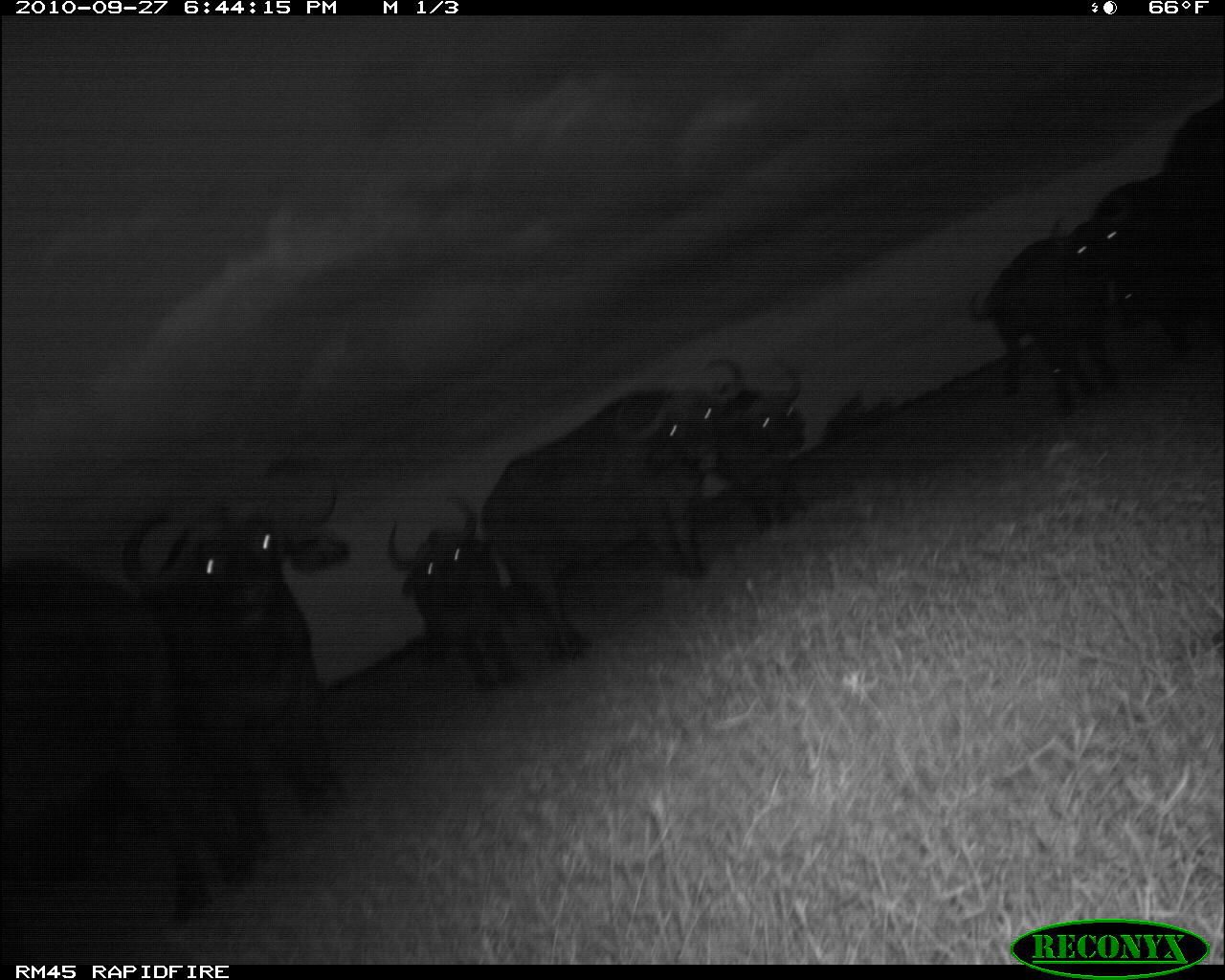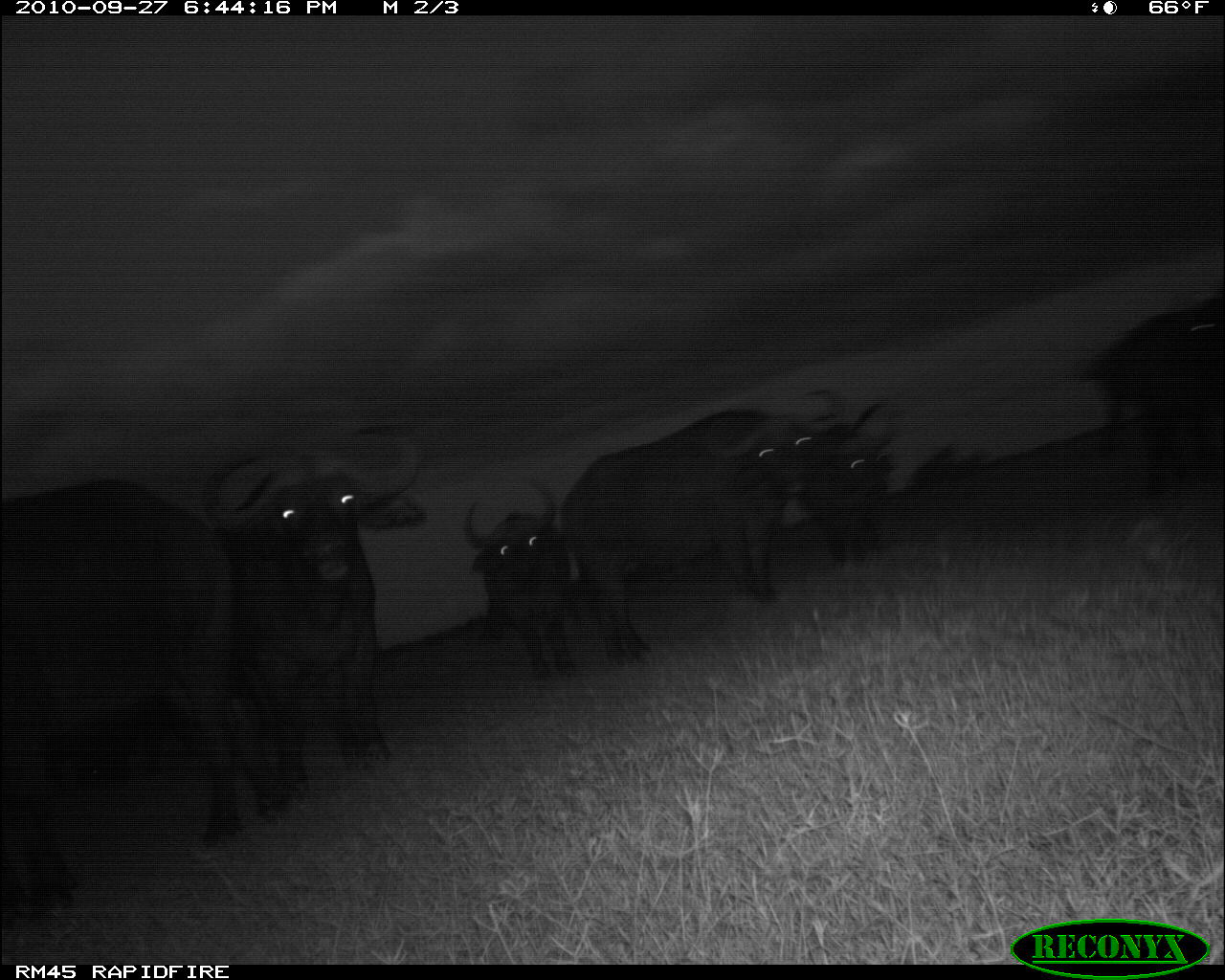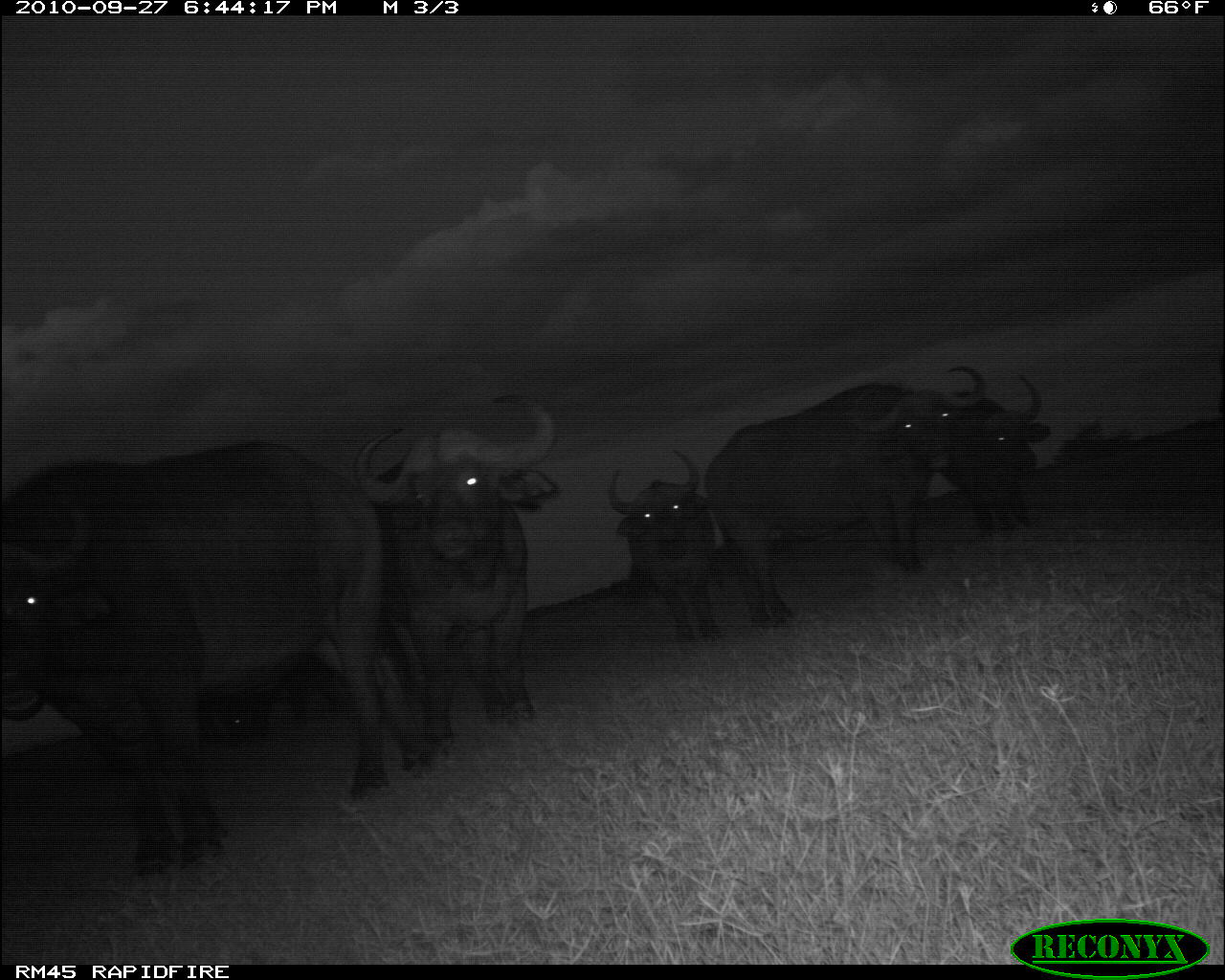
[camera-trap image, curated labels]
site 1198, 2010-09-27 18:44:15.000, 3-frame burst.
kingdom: Animalia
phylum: Chordata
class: Mammalia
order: Artiodactyla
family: Bovidae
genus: Syncerus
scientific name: Syncerus caffer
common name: african buffalo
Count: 7.